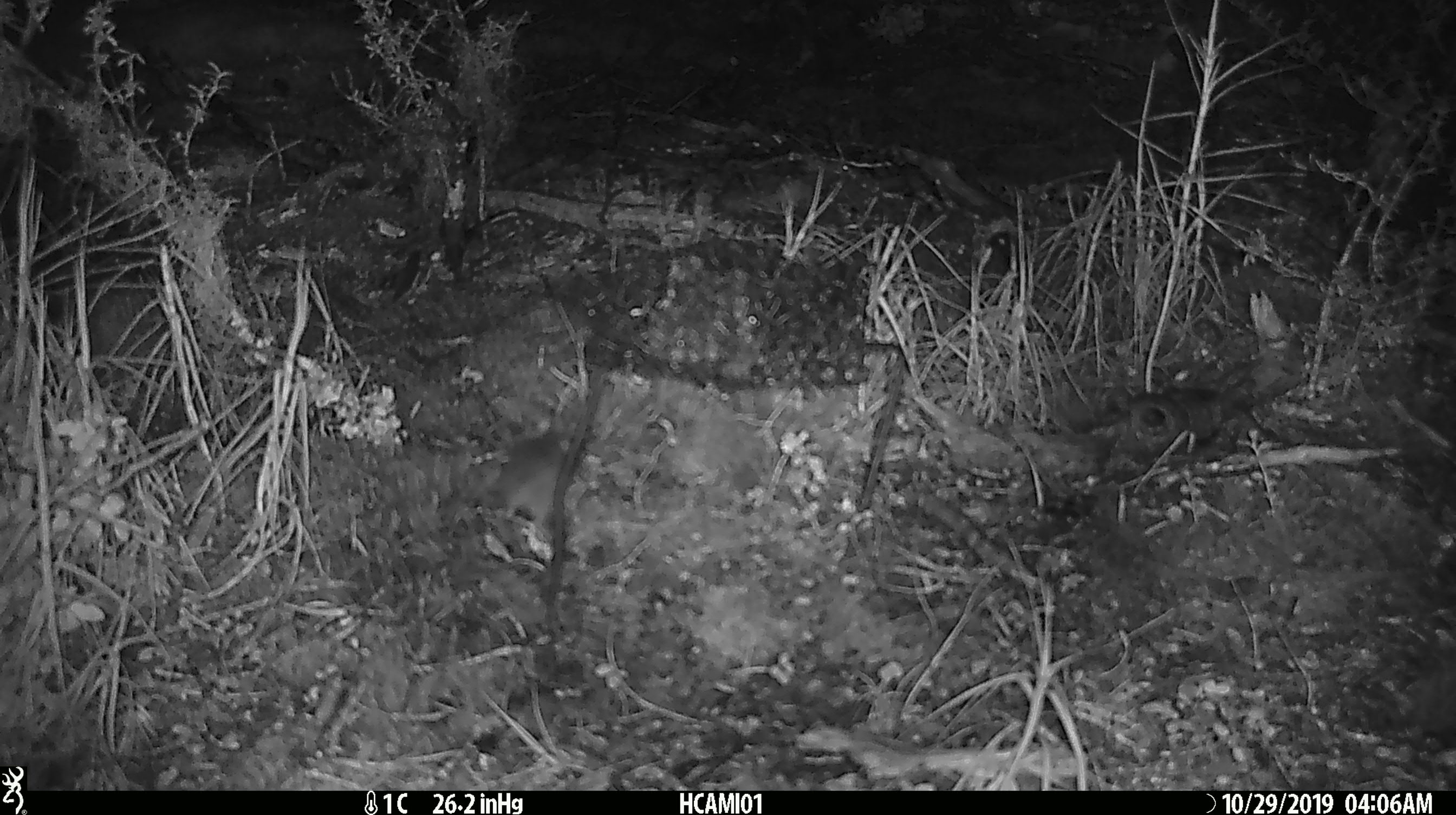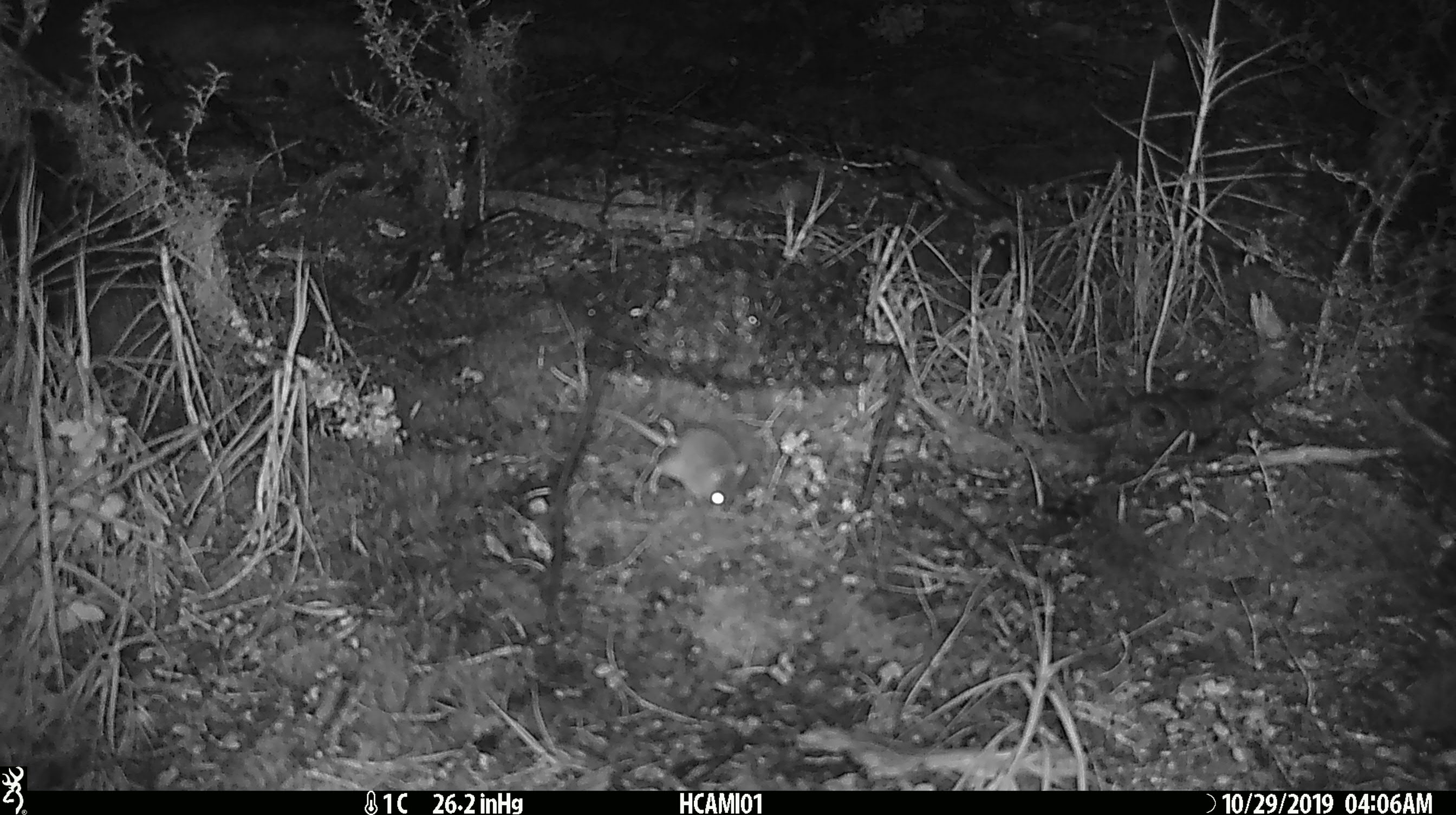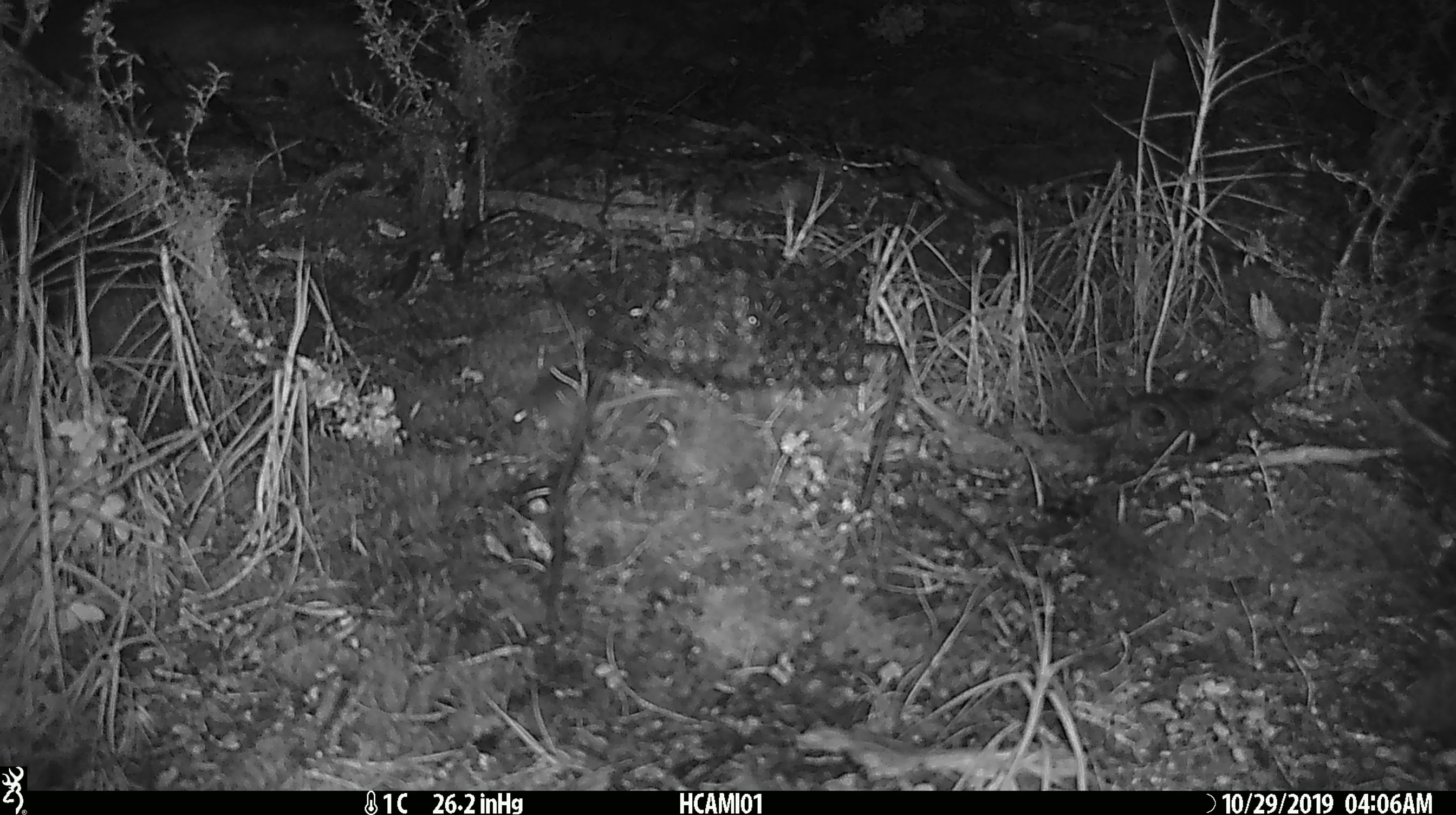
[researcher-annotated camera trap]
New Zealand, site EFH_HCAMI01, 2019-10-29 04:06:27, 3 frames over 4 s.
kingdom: Animalia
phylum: Chordata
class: Mammalia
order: Rodentia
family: Muridae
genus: Mus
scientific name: Mus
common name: mouse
Mouse (Mus).